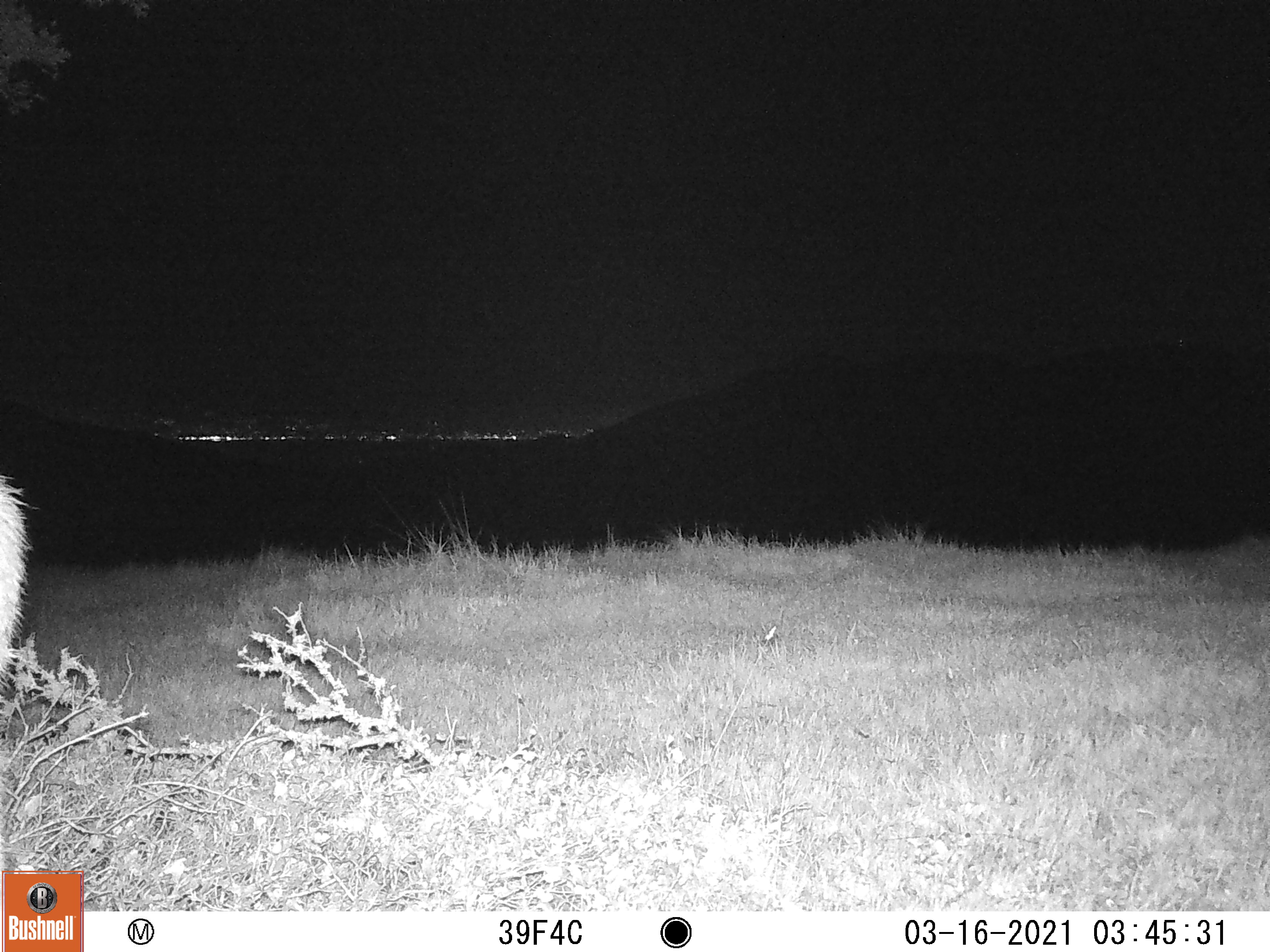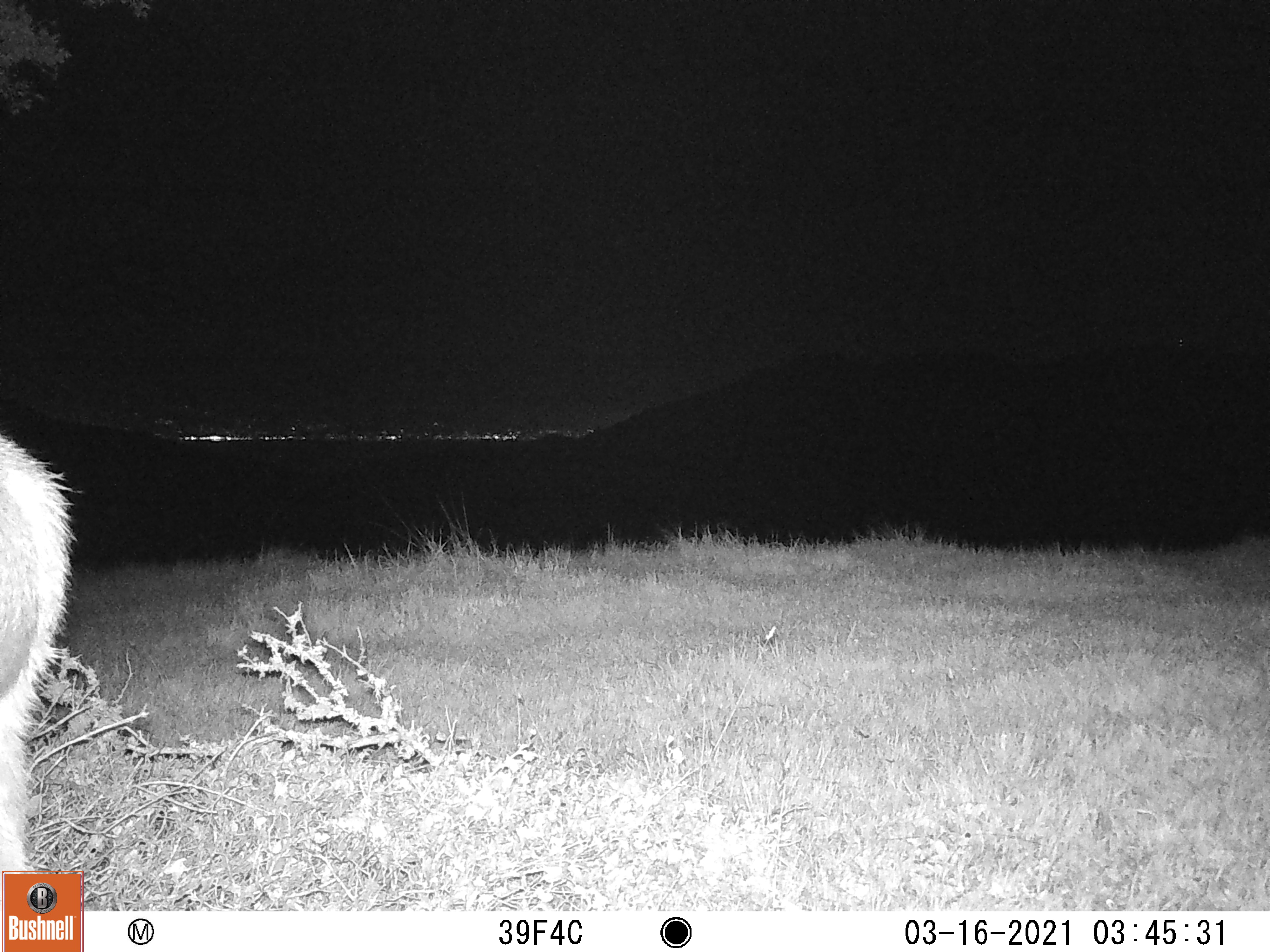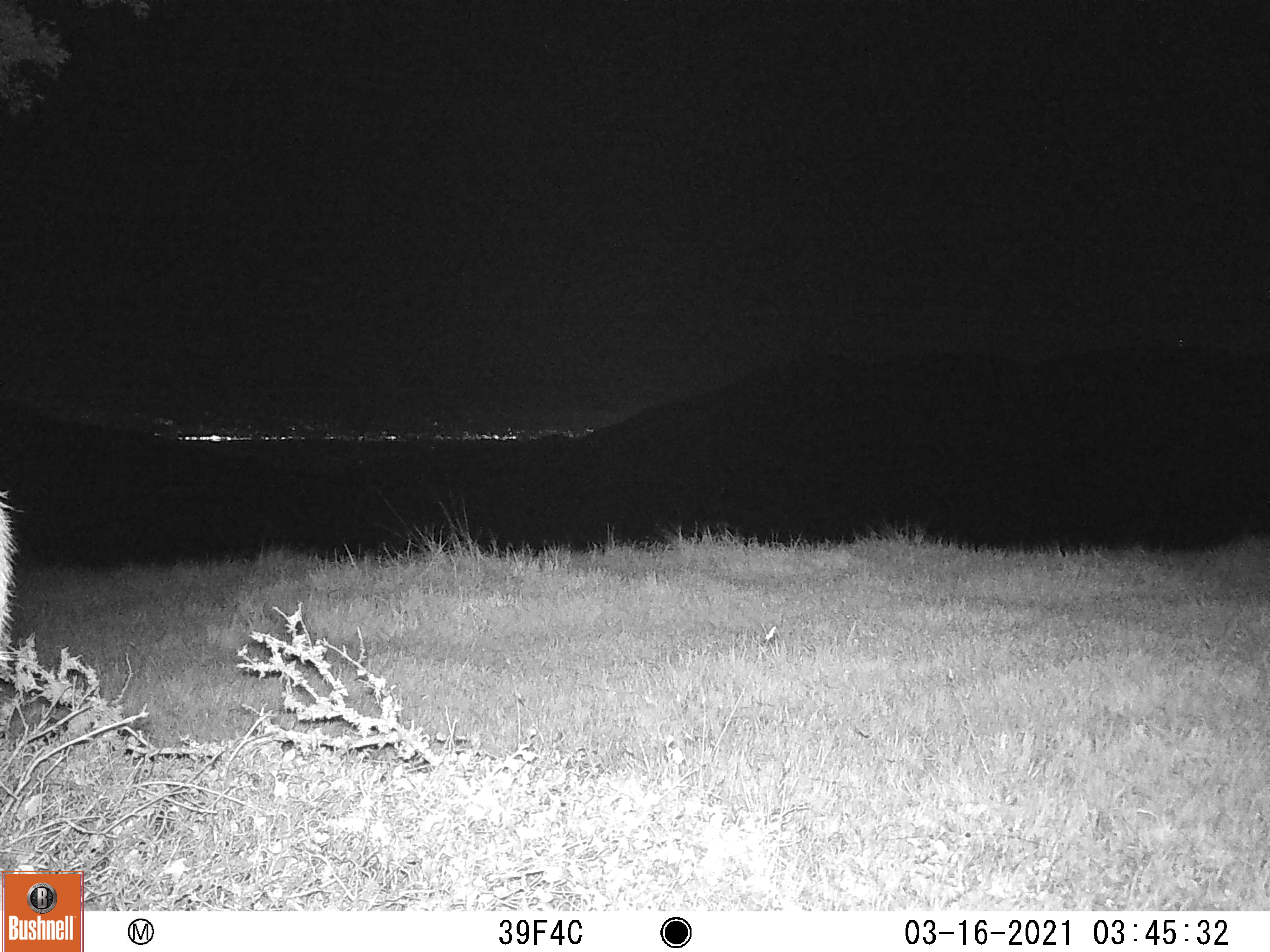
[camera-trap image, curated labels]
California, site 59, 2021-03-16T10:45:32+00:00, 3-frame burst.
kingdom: Animalia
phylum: Chordata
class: Mammalia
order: Artiodactyla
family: Cervidae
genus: Odocoileus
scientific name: Odocoileus hemionus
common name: mule deer